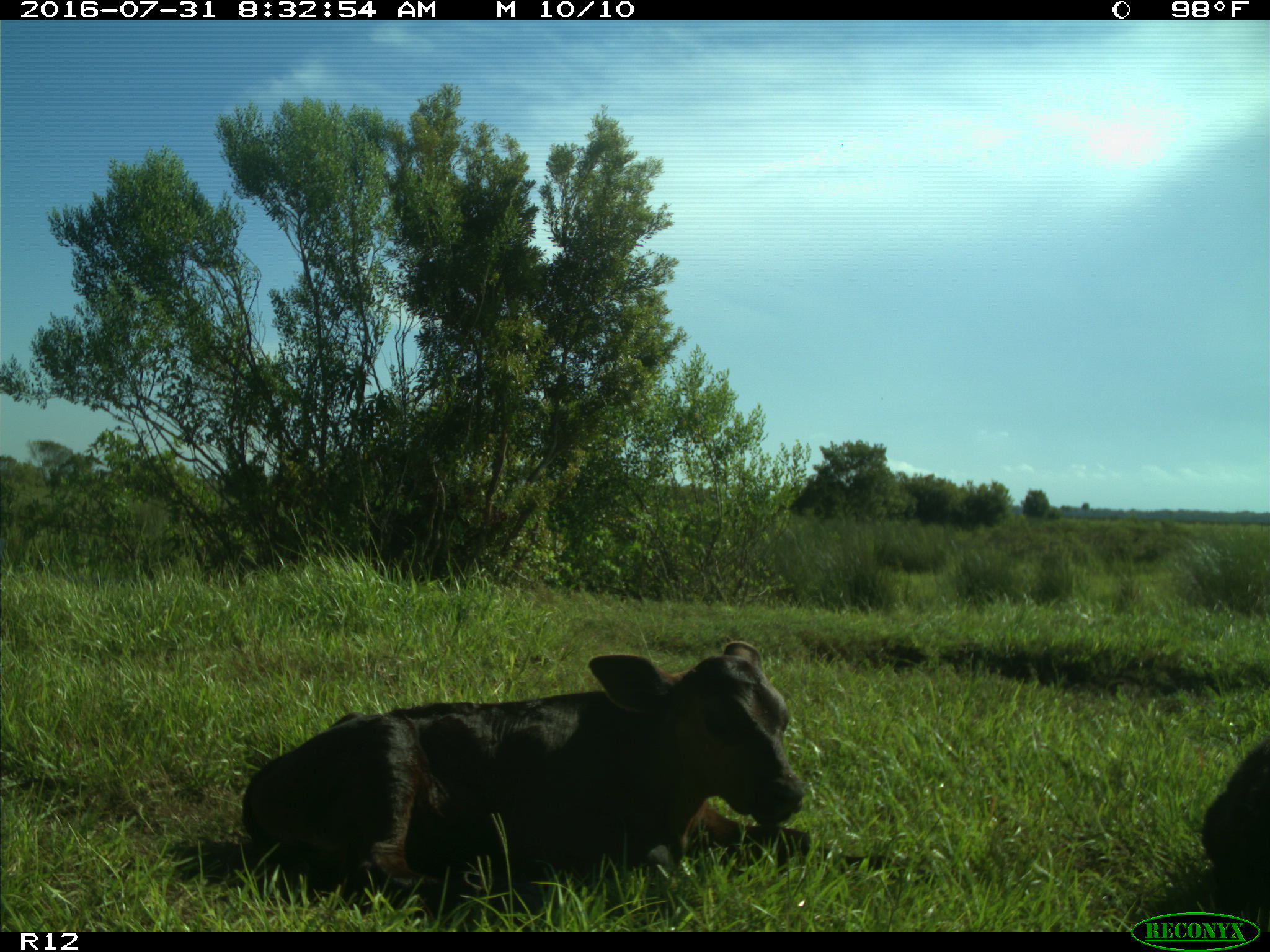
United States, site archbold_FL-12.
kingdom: Animalia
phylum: Chordata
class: Mammalia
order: Artiodactyla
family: Bovidae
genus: Bos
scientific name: Bos taurus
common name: domestic cow